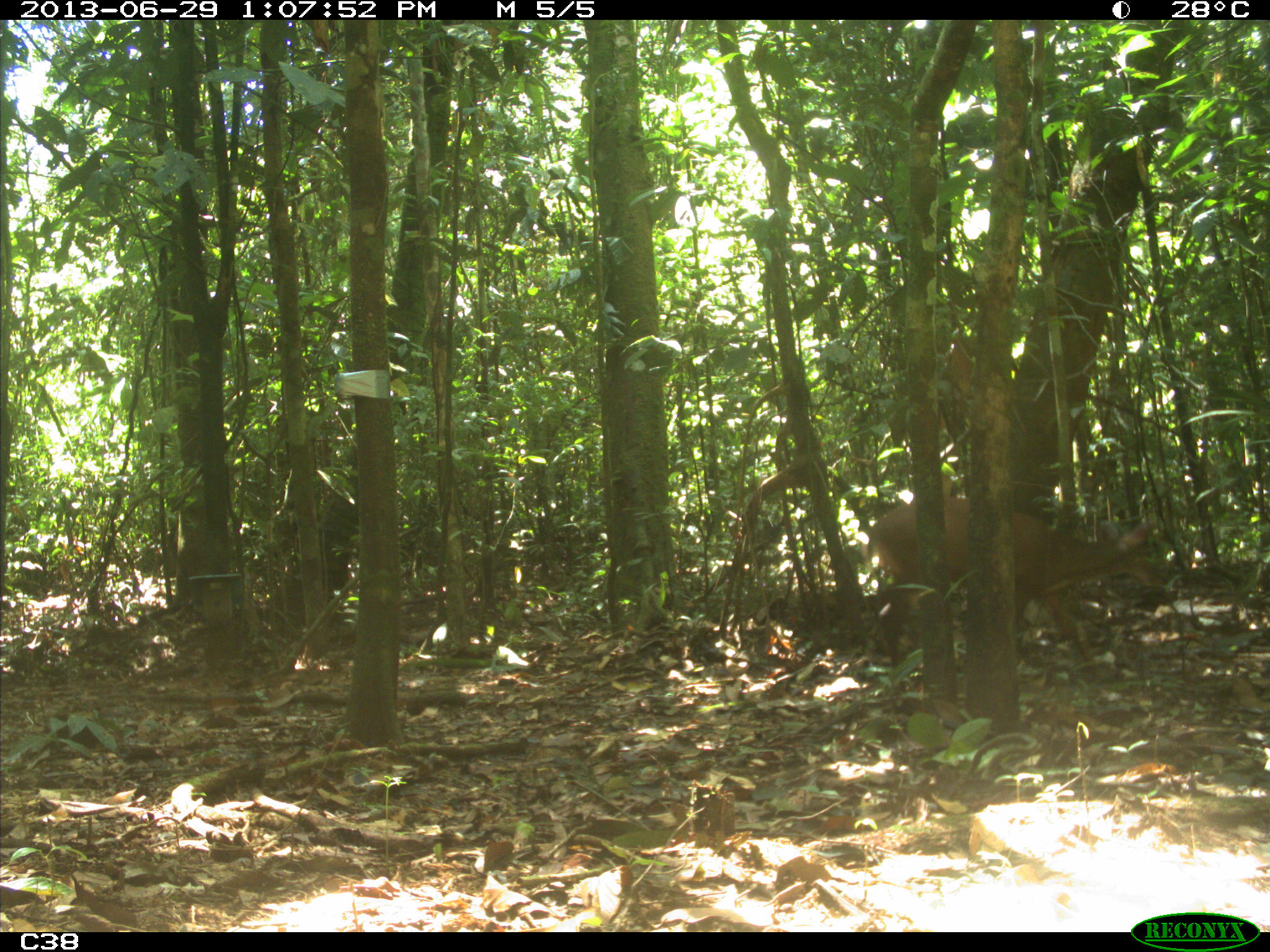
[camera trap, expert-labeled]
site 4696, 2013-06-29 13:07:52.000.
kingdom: Animalia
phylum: Chordata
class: Mammalia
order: Artiodactyla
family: Cervidae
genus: Mazama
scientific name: Mazama americana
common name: red brocket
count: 1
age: juvenile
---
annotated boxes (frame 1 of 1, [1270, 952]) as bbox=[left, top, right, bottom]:
mazama americana: bbox=[865, 497, 1164, 687]